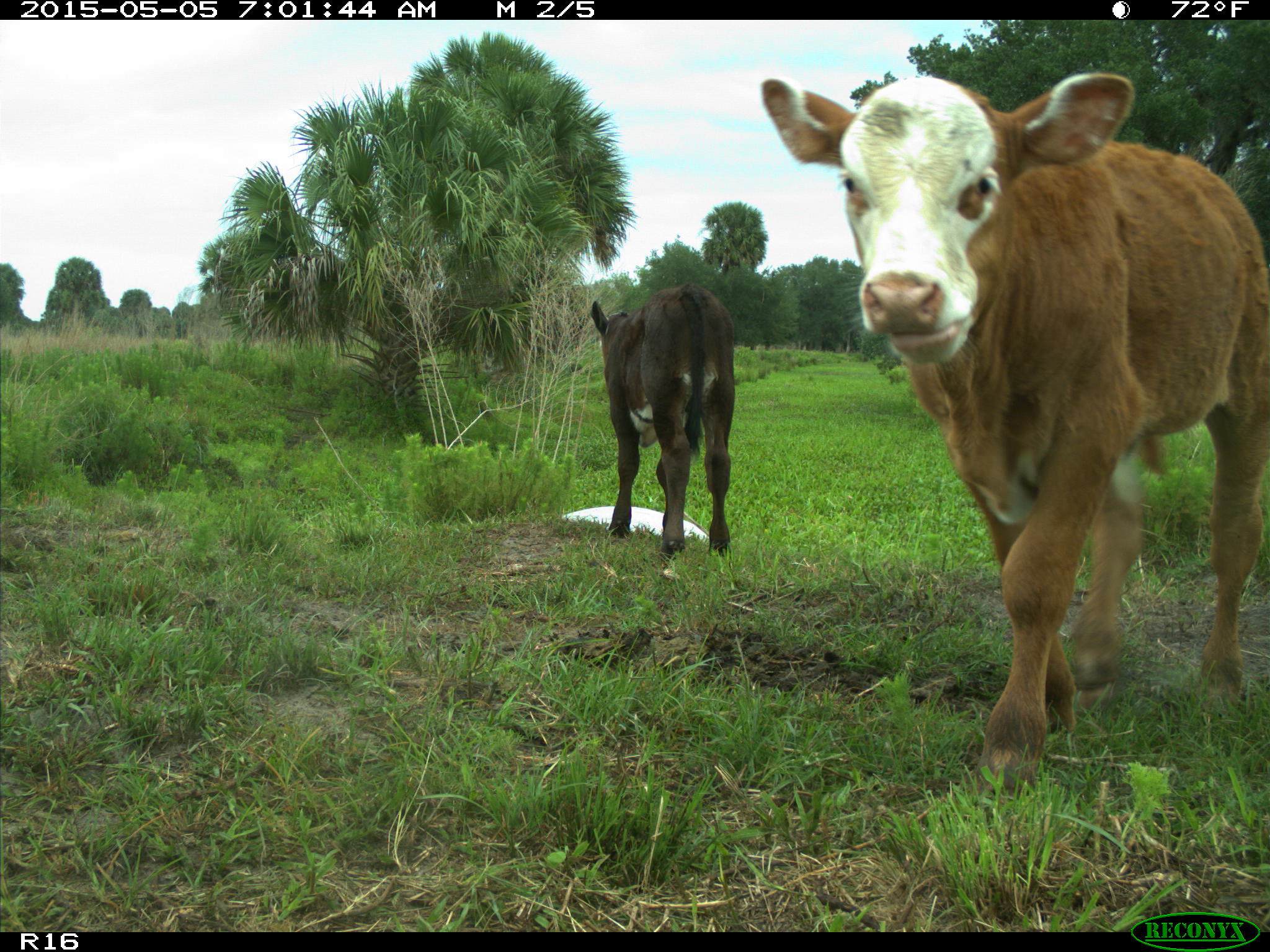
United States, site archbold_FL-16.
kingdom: Animalia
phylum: Chordata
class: Mammalia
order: Artiodactyla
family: Bovidae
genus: Bos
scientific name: Bos taurus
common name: domestic cow